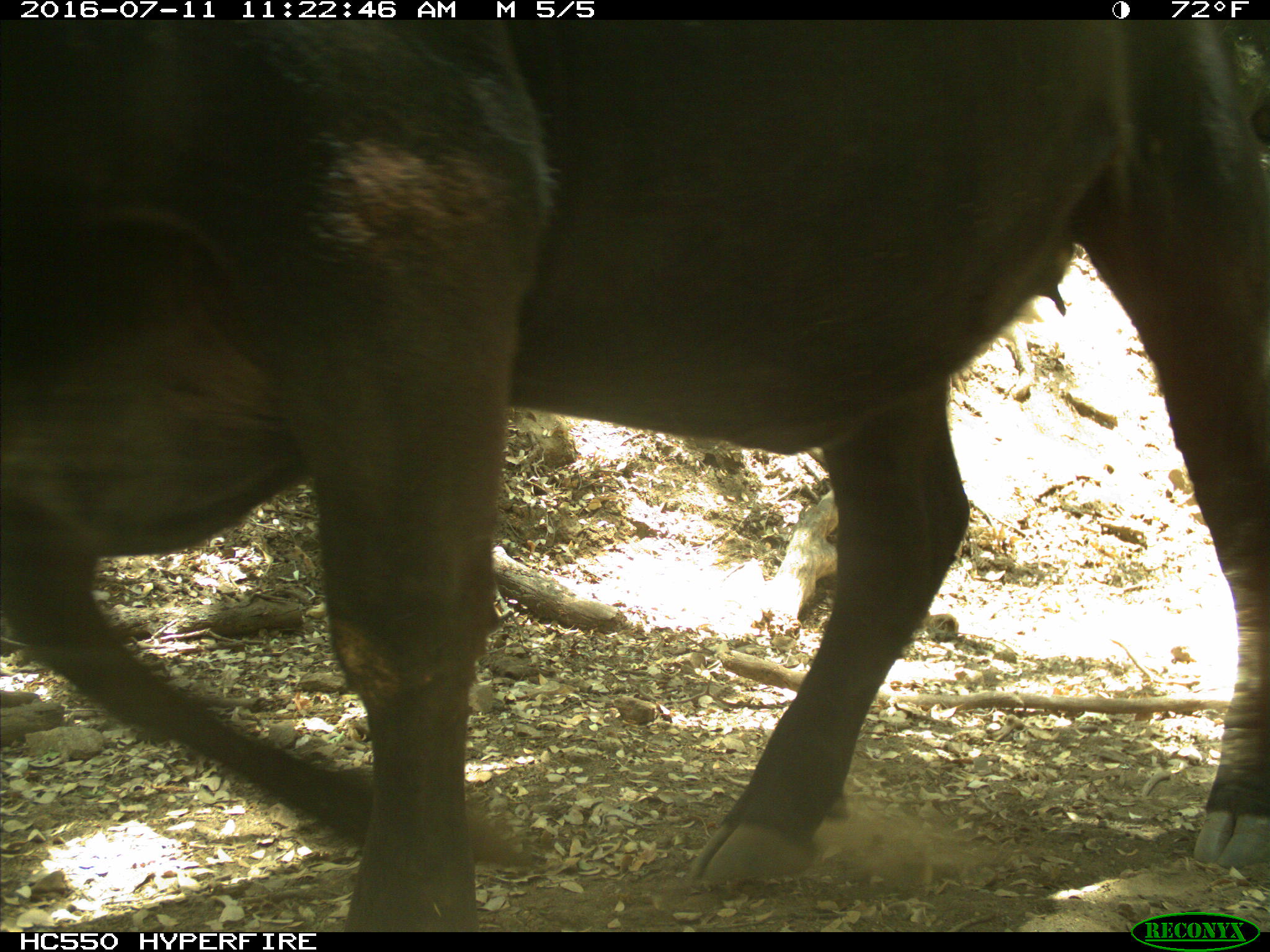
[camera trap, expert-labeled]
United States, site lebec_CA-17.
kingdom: Animalia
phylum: Chordata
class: Mammalia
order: Artiodactyla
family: Bovidae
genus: Bos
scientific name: Bos taurus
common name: domestic cow